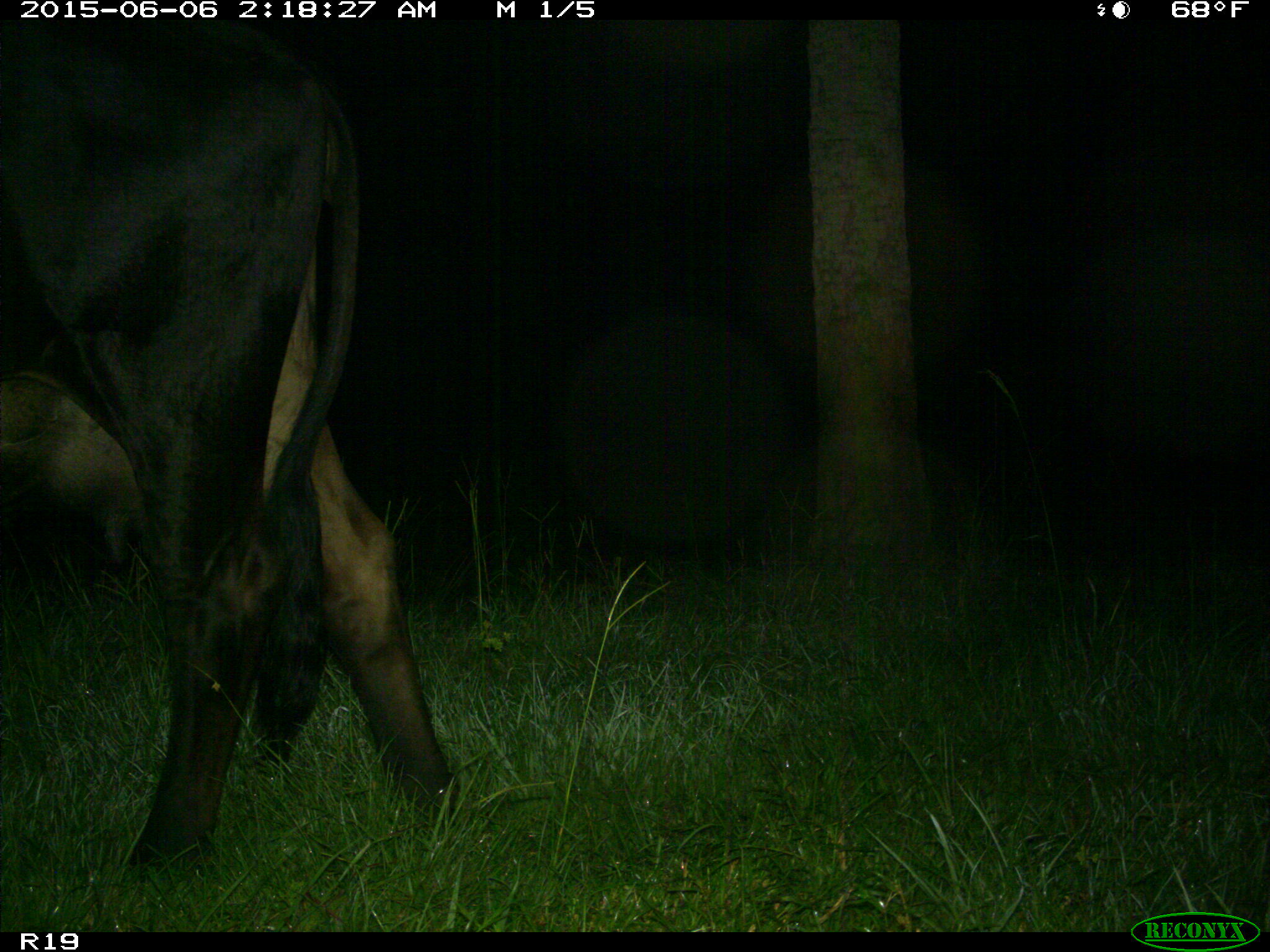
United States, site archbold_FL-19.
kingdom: Animalia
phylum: Chordata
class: Mammalia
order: Artiodactyla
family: Bovidae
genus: Bos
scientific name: Bos taurus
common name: domestic cow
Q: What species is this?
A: Bos taurus (domestic cow).